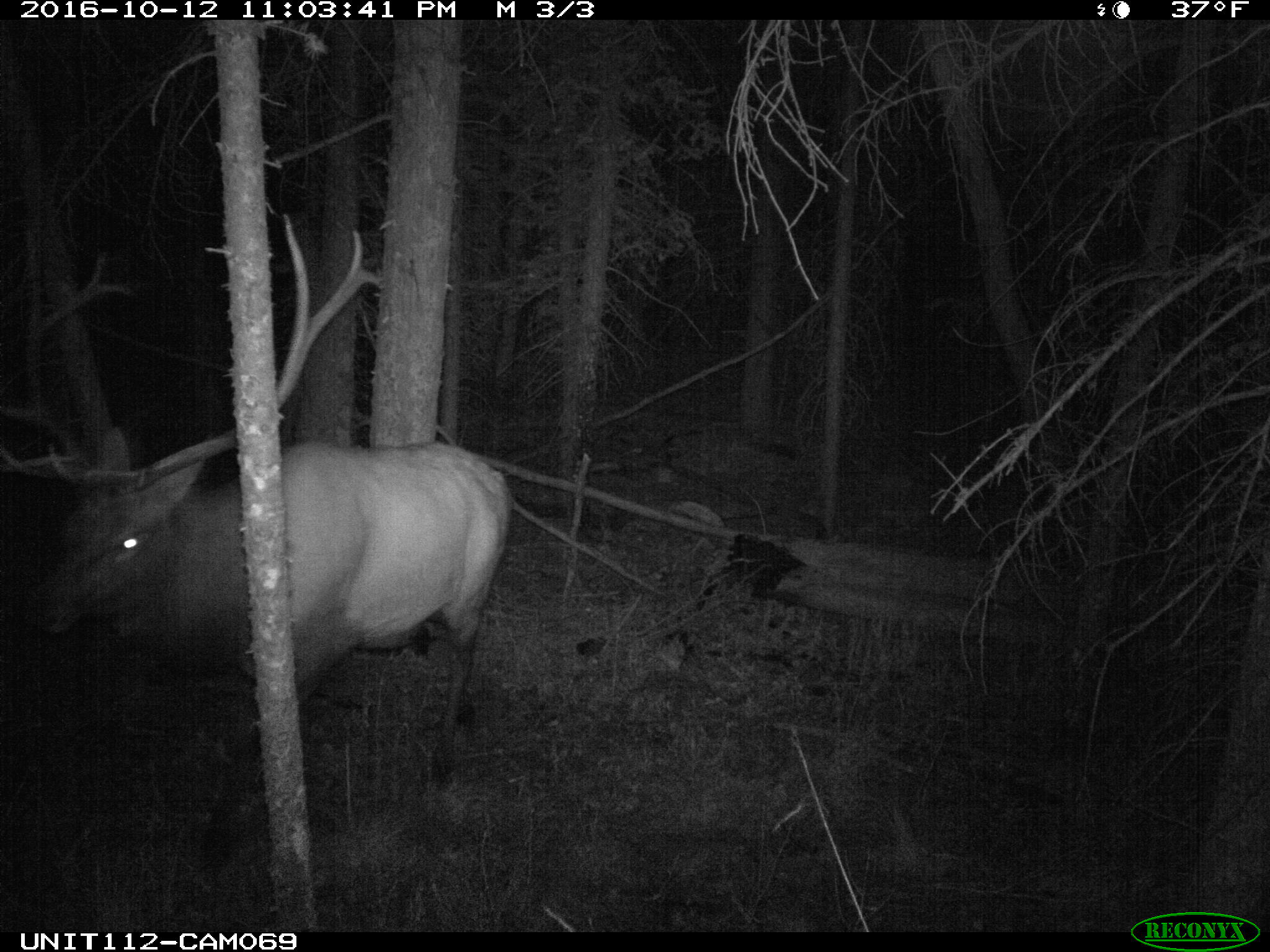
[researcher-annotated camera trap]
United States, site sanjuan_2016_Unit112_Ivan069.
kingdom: Animalia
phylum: Chordata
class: Mammalia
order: Artiodactyla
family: Cervidae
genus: Cervus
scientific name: Cervus elaphus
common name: red deer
Cervus elaphus (red deer).